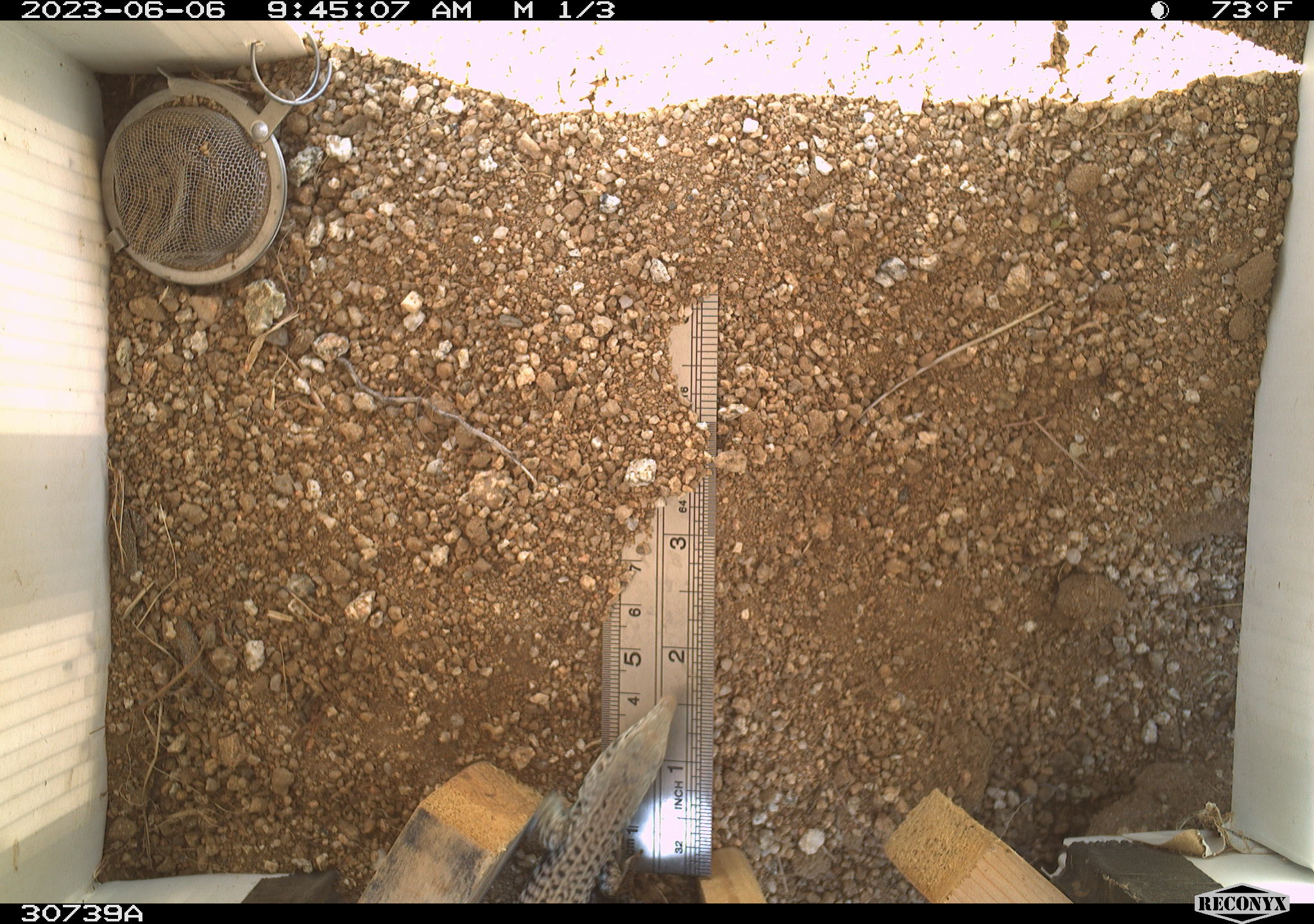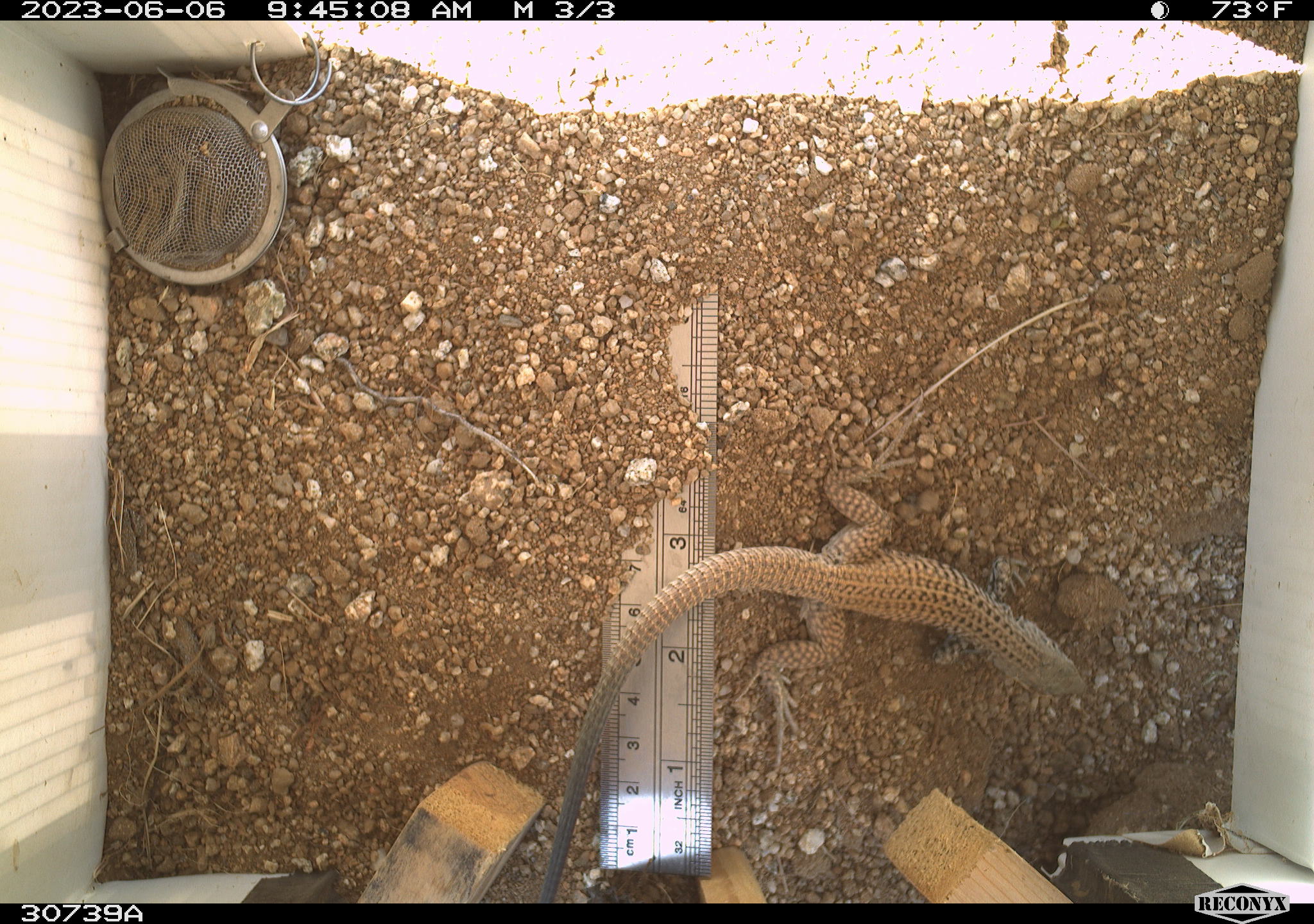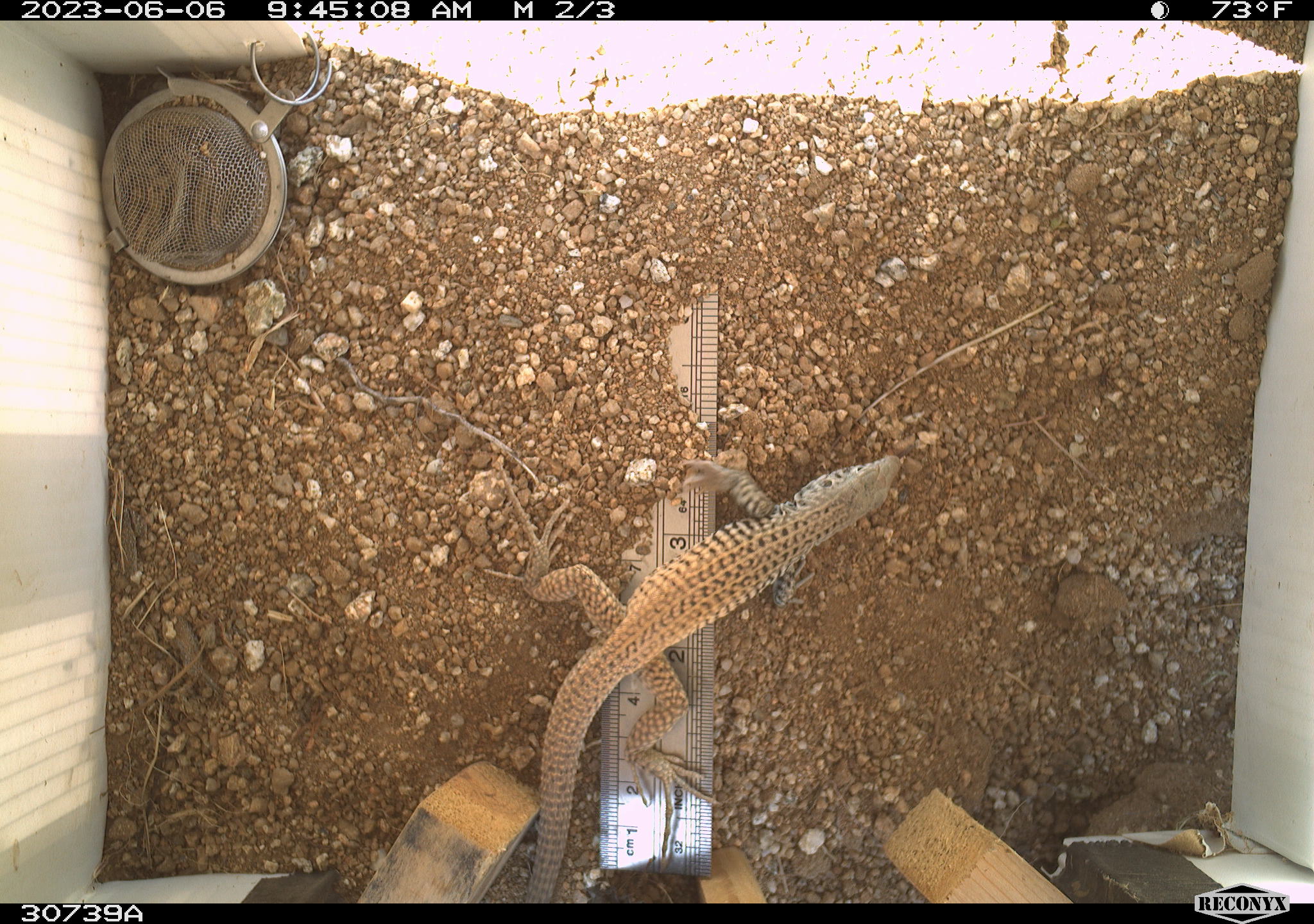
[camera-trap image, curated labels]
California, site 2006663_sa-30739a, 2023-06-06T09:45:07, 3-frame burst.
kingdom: Animalia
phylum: Chordata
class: Reptilia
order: Squamata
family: Teiidae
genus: Aspidoscelis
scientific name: Aspidoscelis tigris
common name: western whiptail